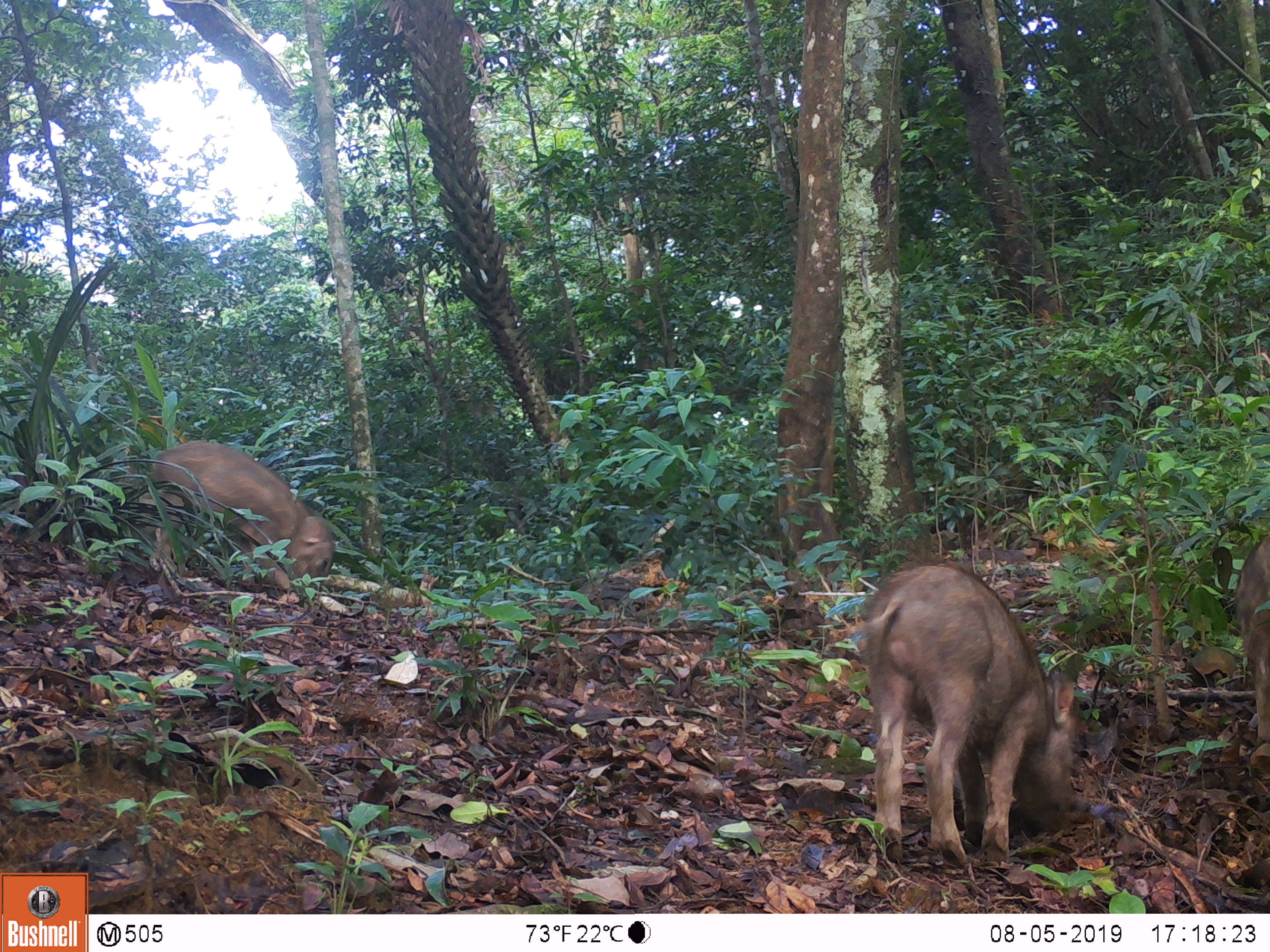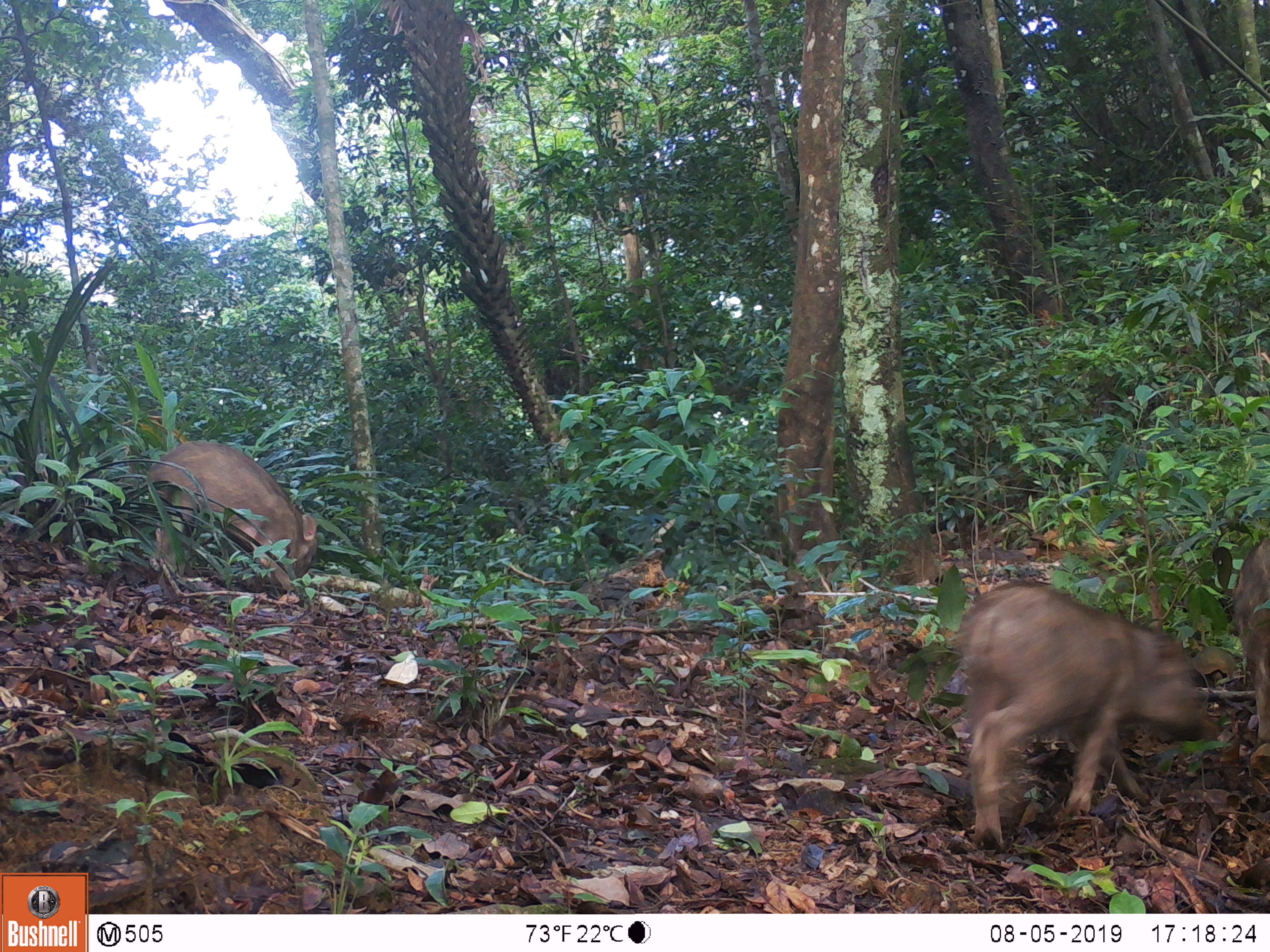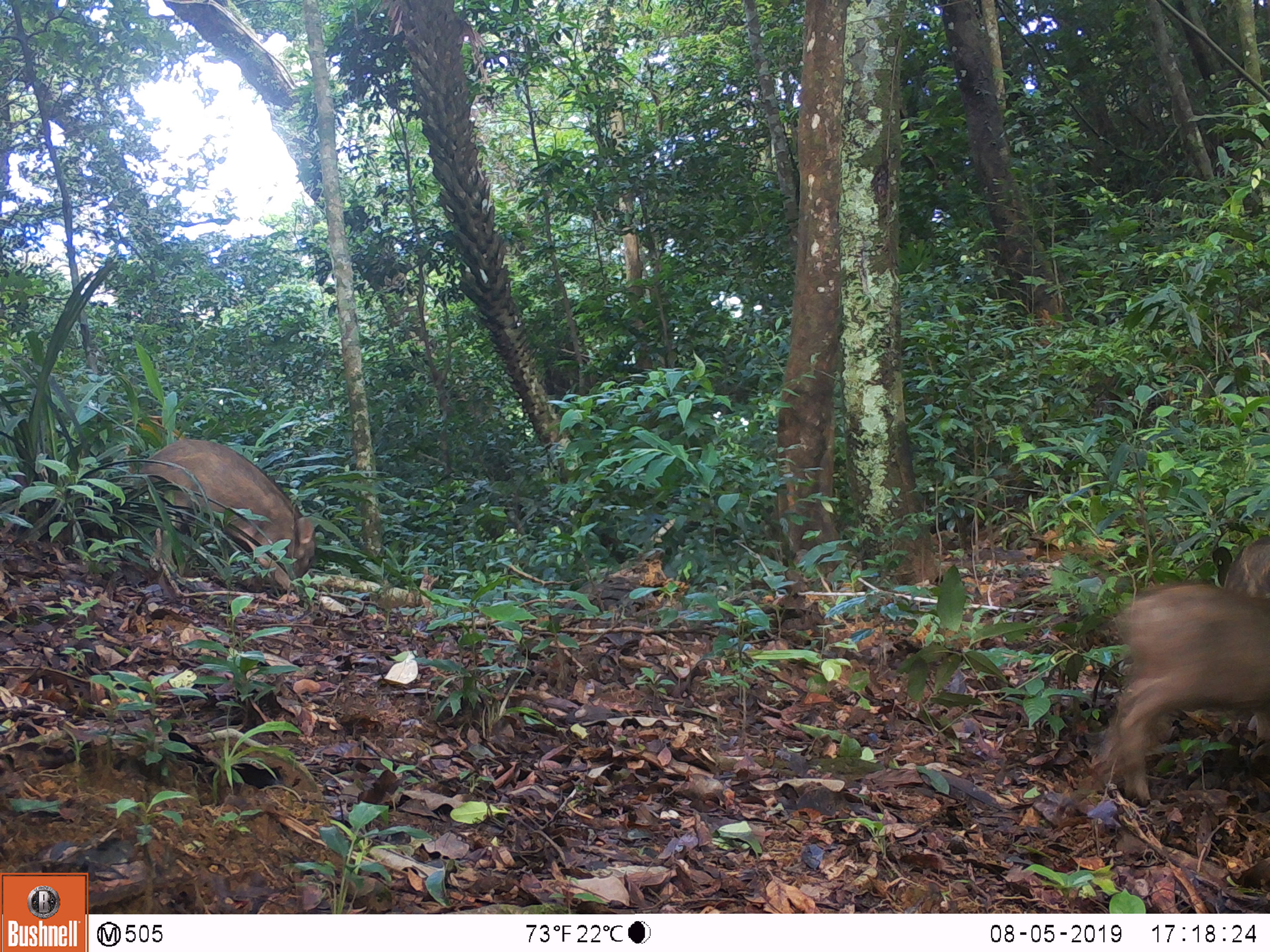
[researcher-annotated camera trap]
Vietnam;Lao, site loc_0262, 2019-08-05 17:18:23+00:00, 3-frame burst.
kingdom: Animalia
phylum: Chordata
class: Mammalia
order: Artiodactyla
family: Suidae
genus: Sus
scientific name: Sus scrofa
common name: eurasian wild pig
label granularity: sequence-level